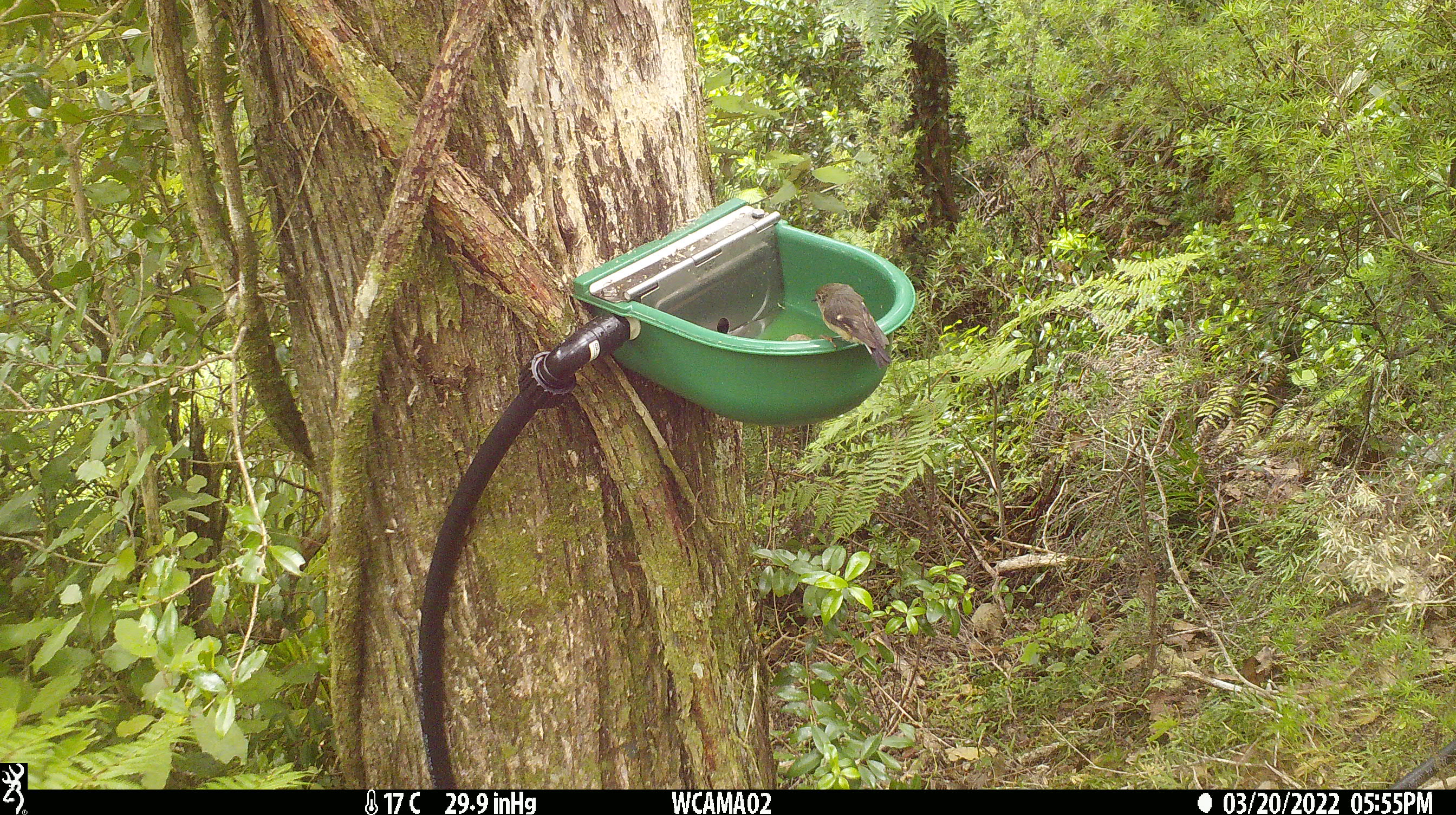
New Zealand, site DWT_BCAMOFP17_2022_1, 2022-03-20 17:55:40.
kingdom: Animalia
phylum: Chordata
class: Aves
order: Passeriformes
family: Petroicidae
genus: Petroica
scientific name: Petroica macrocephala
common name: tomtit